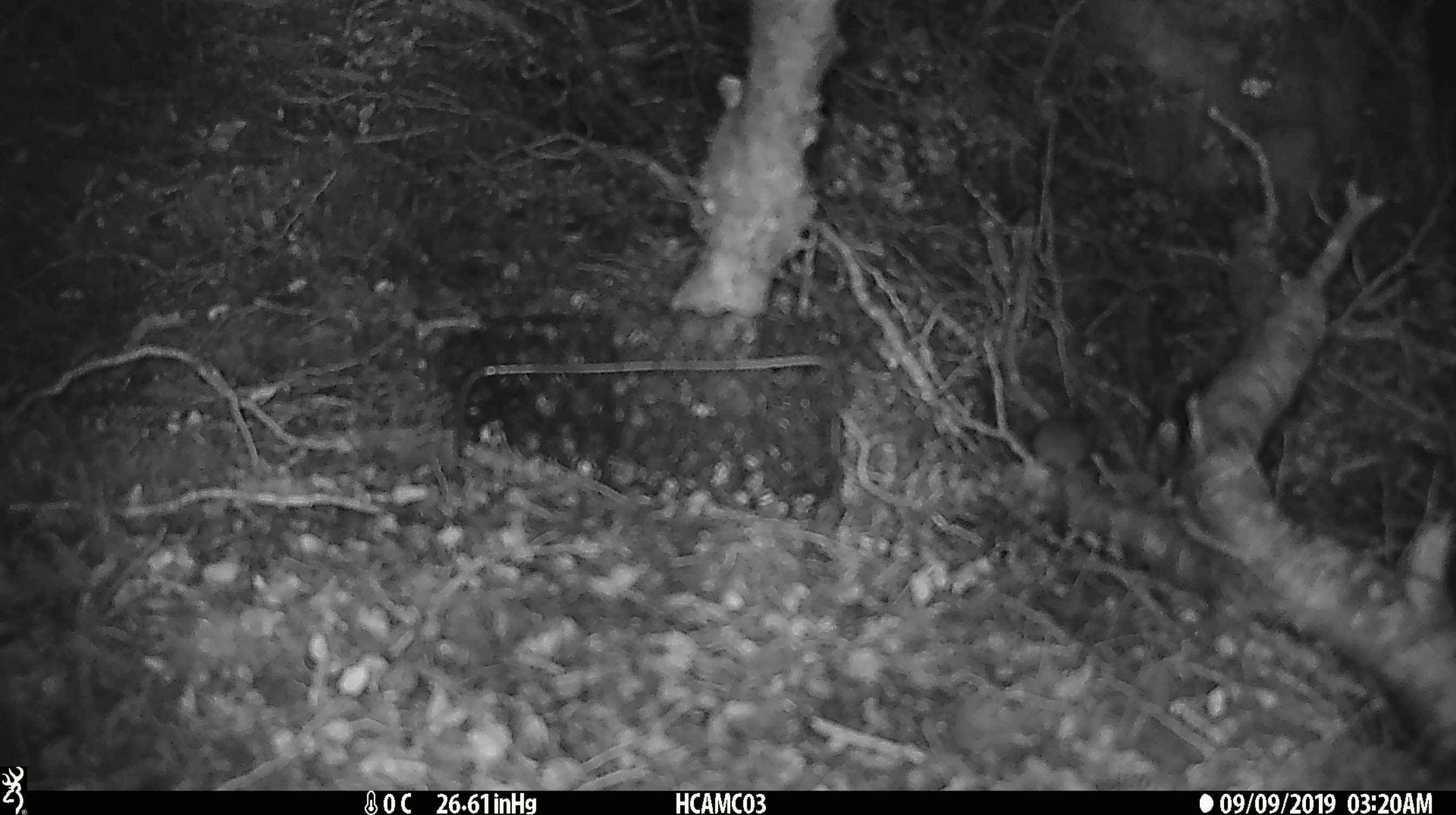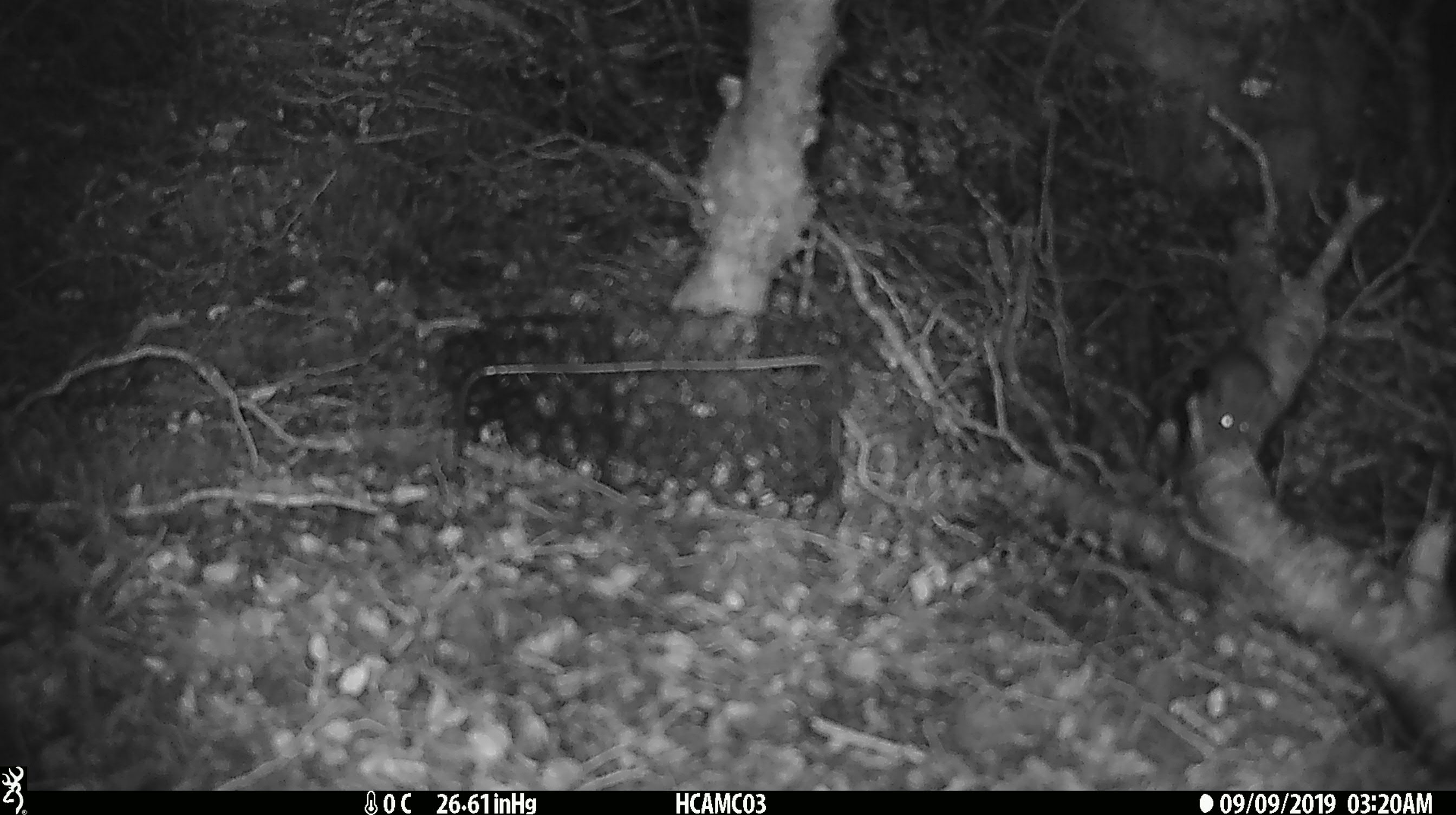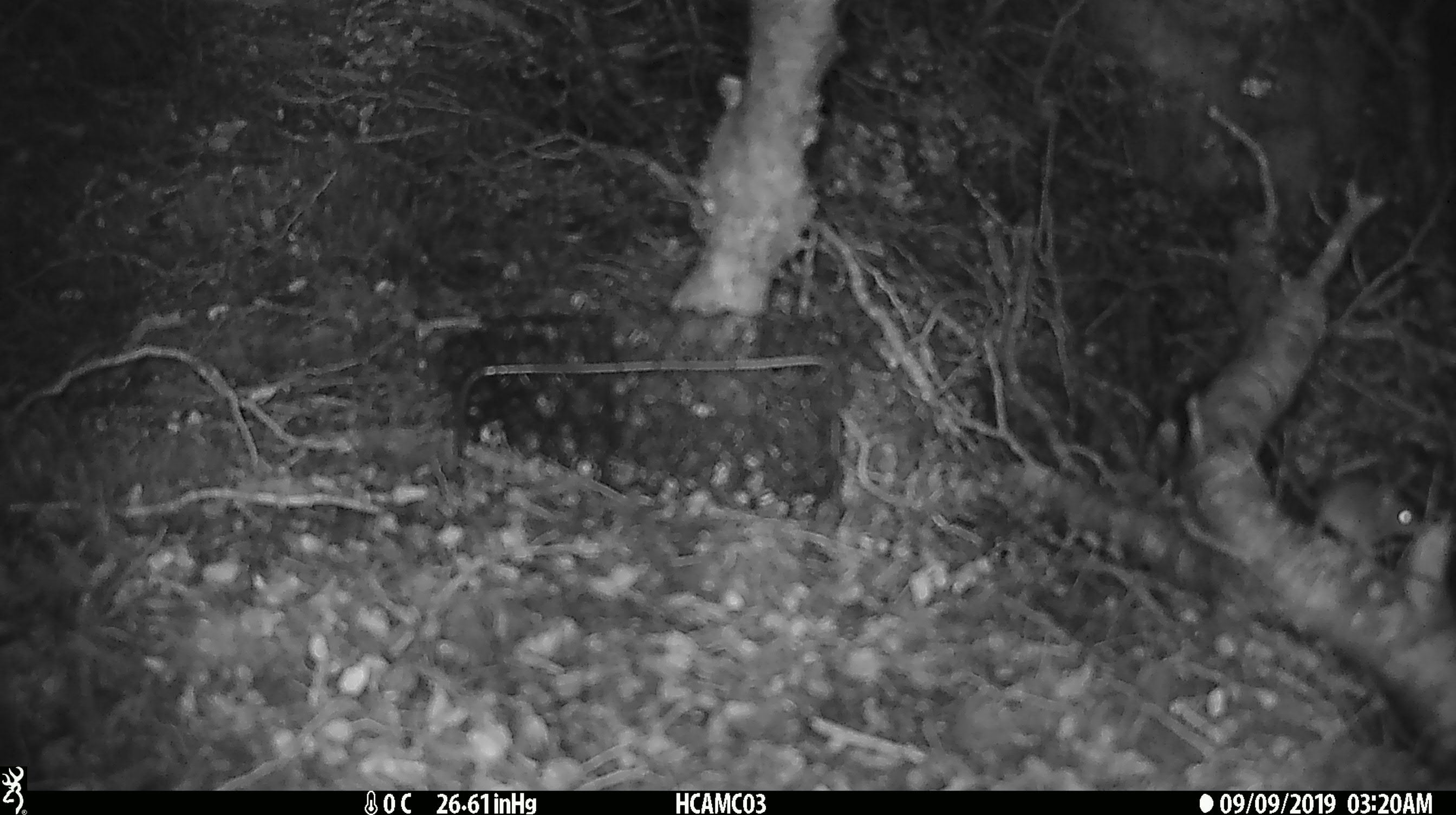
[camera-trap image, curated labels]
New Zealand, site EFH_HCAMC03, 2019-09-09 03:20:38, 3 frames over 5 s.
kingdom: Animalia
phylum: Chordata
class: Mammalia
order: Rodentia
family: Muridae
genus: Mus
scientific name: Mus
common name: mouse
Mouse (Mus).